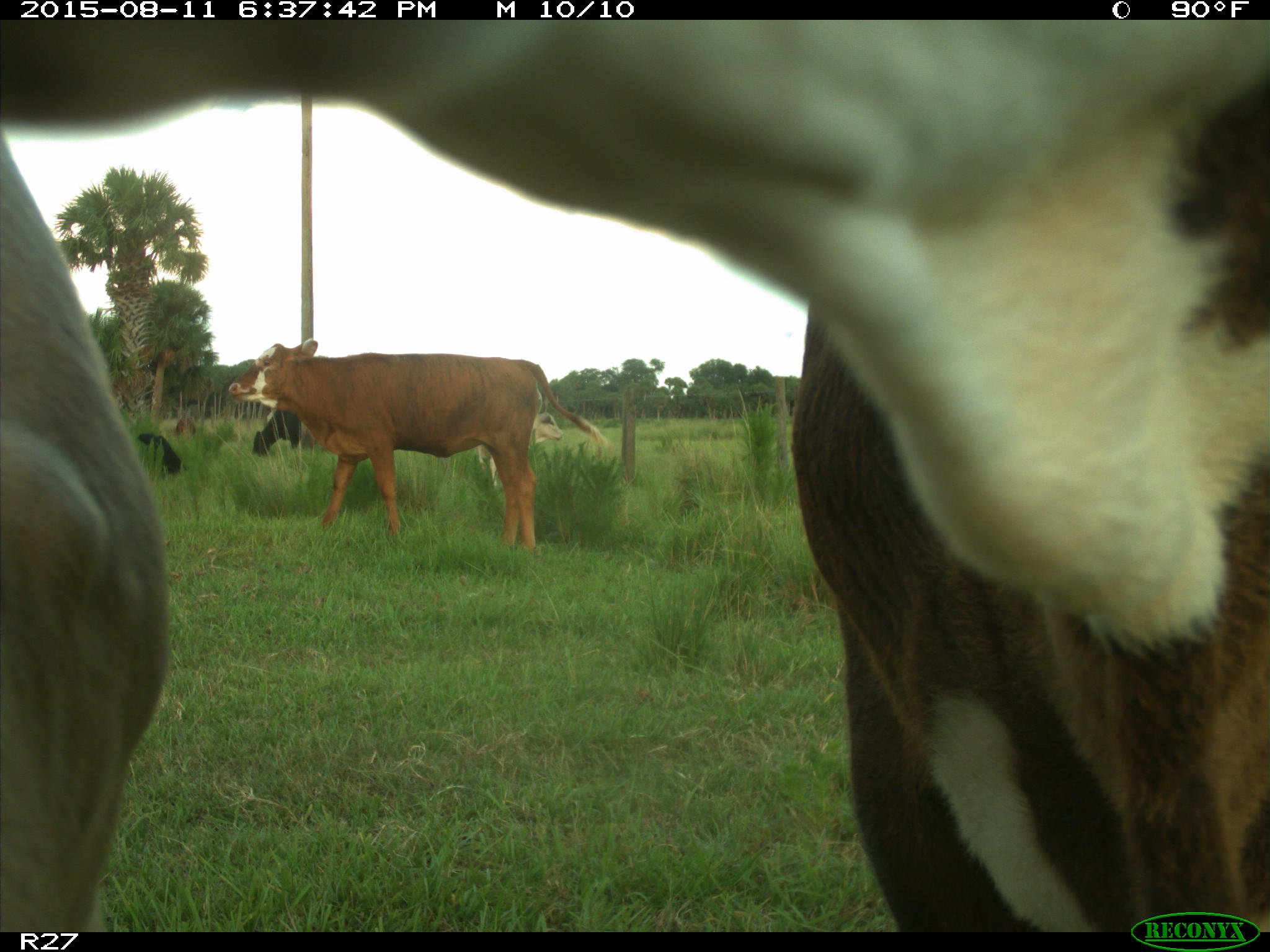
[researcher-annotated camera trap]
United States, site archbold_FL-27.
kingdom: Animalia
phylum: Chordata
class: Mammalia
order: Artiodactyla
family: Bovidae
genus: Bos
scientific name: Bos taurus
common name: domestic cow